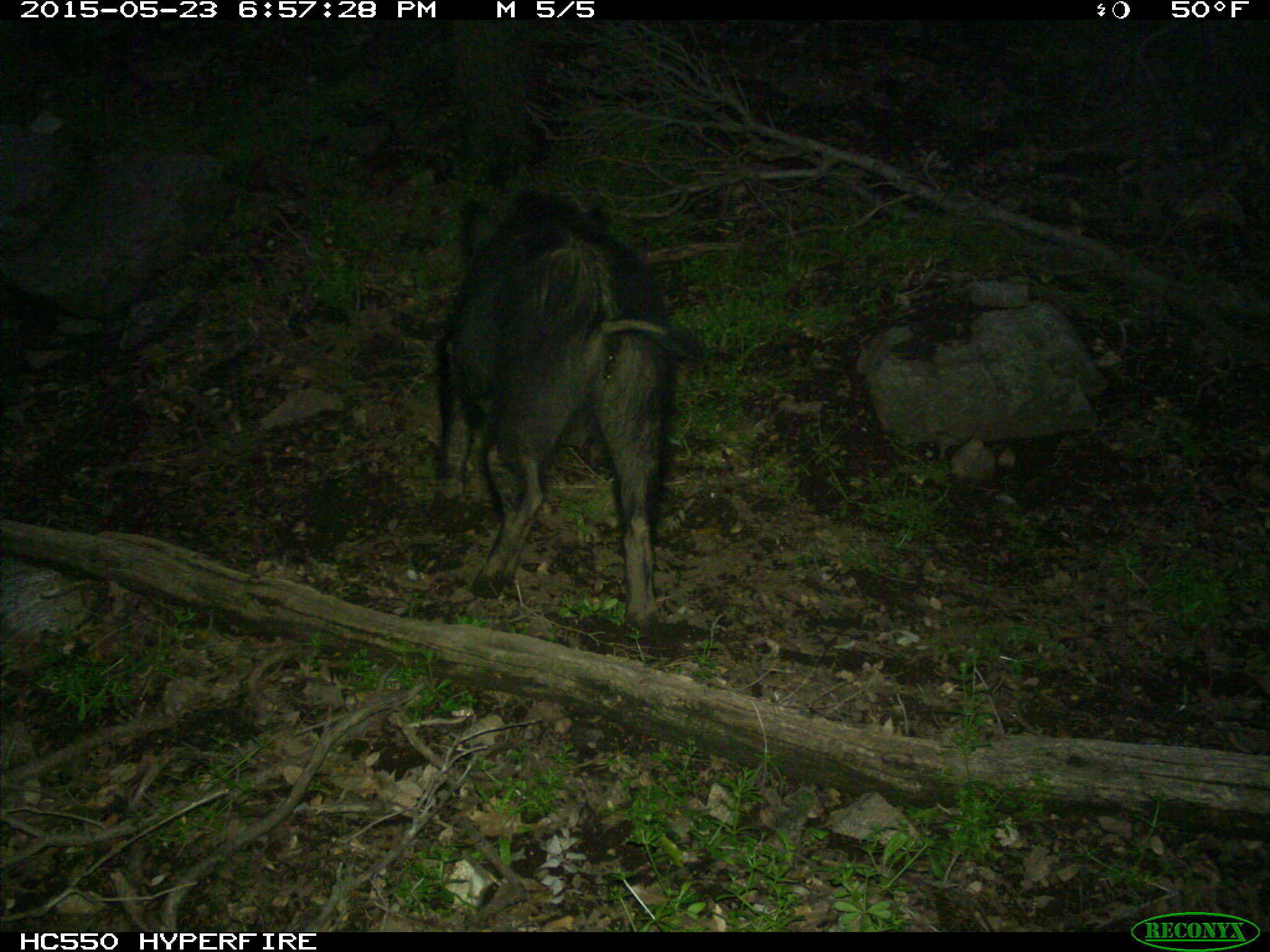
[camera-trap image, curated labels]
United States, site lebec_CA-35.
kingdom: Animalia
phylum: Chordata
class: Mammalia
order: Artiodactyla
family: Suidae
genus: Sus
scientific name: Sus scrofa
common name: wild boar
Sus scrofa (wild boar).